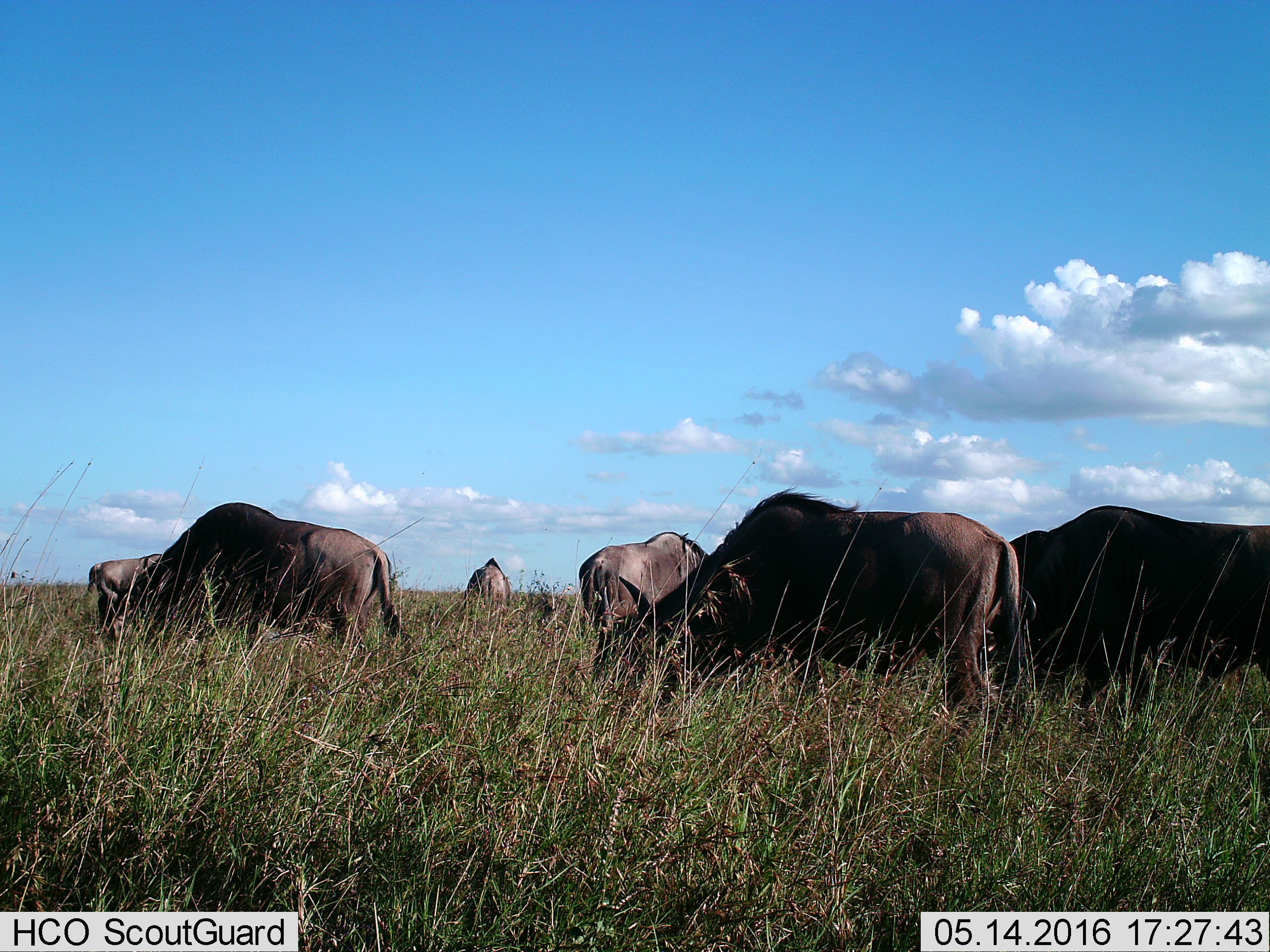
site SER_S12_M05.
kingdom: Animalia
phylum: Chordata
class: Mammalia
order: Artiodactyla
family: Bovidae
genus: Connochaetes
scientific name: Connochaetes taurinus taurinus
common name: blue wildebeest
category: wildebeestblue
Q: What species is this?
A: Wildebeestblue (blue wildebeest) (Connochaetes taurinus taurinus).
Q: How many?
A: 6.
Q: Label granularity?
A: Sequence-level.